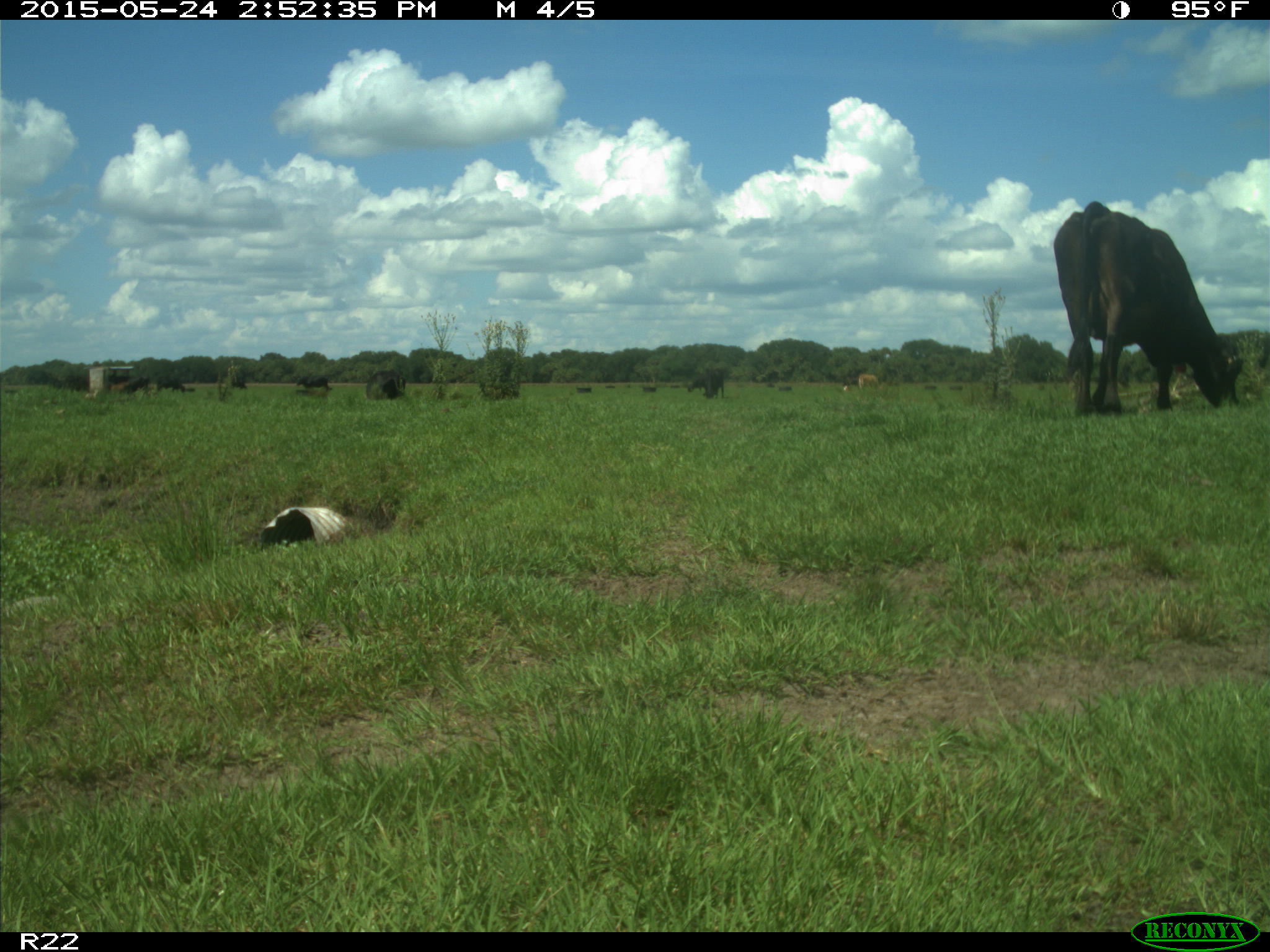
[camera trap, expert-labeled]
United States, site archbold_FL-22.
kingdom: Animalia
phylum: Chordata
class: Mammalia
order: Artiodactyla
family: Bovidae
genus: Bos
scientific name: Bos taurus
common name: domestic cow